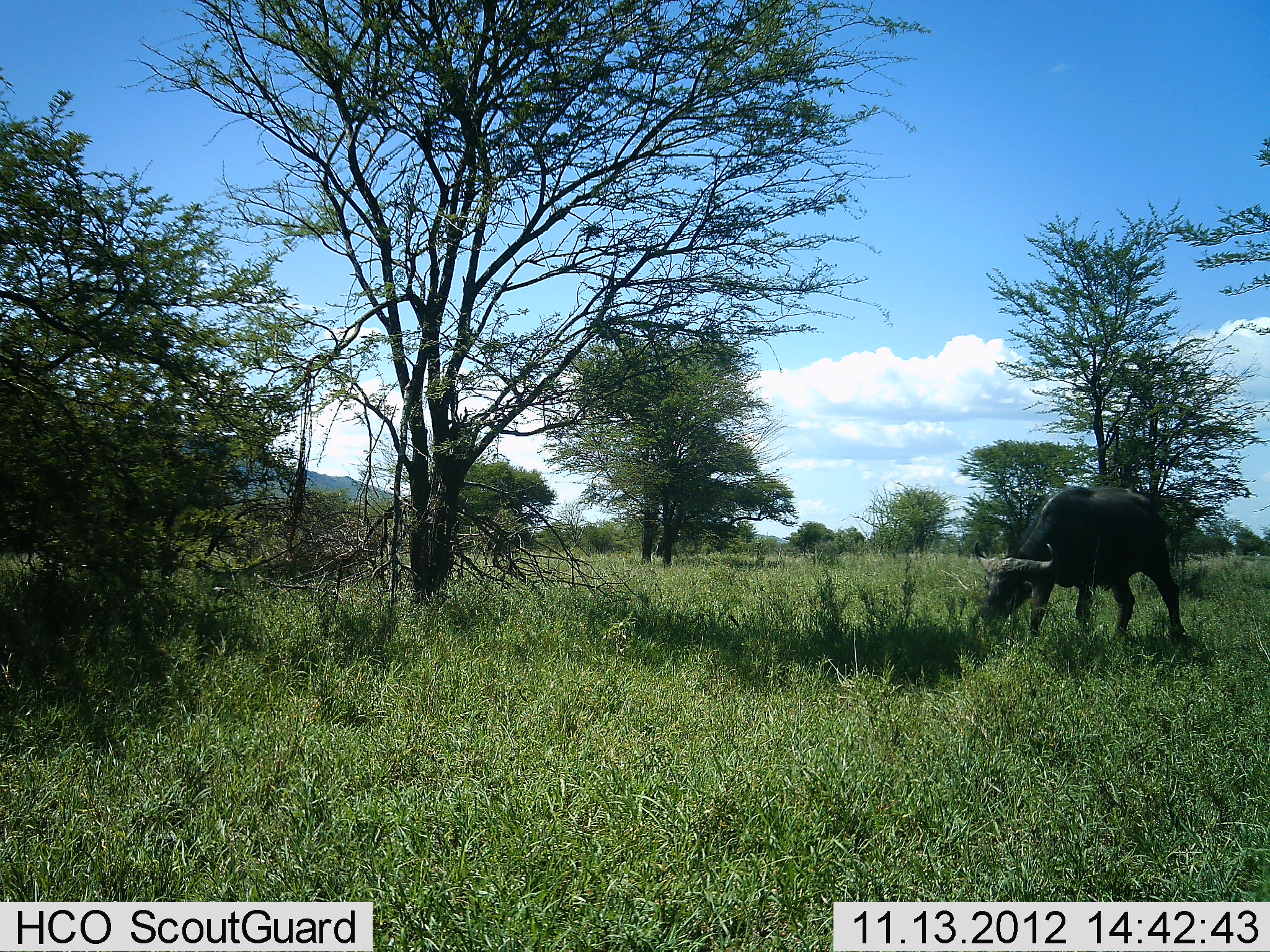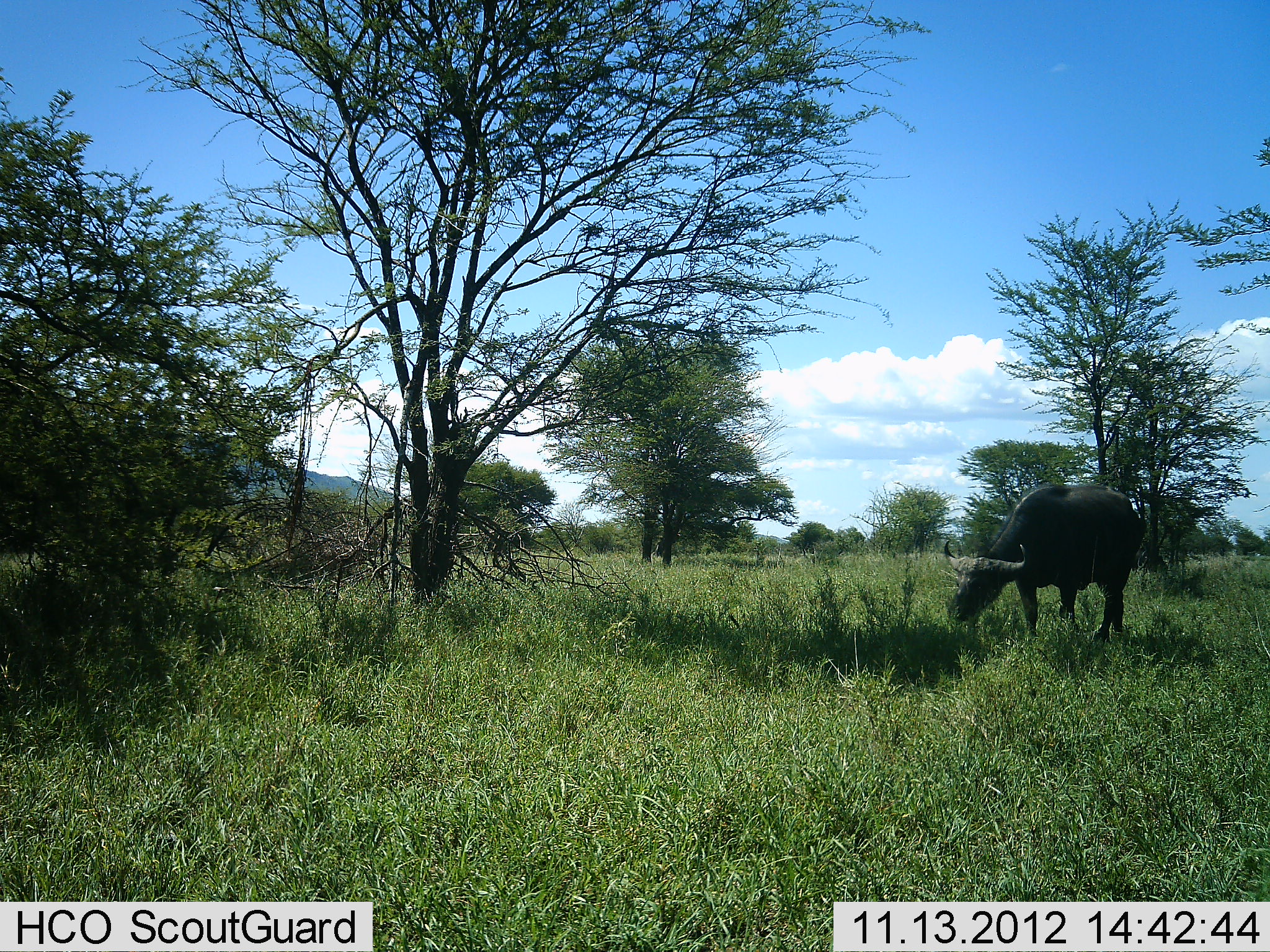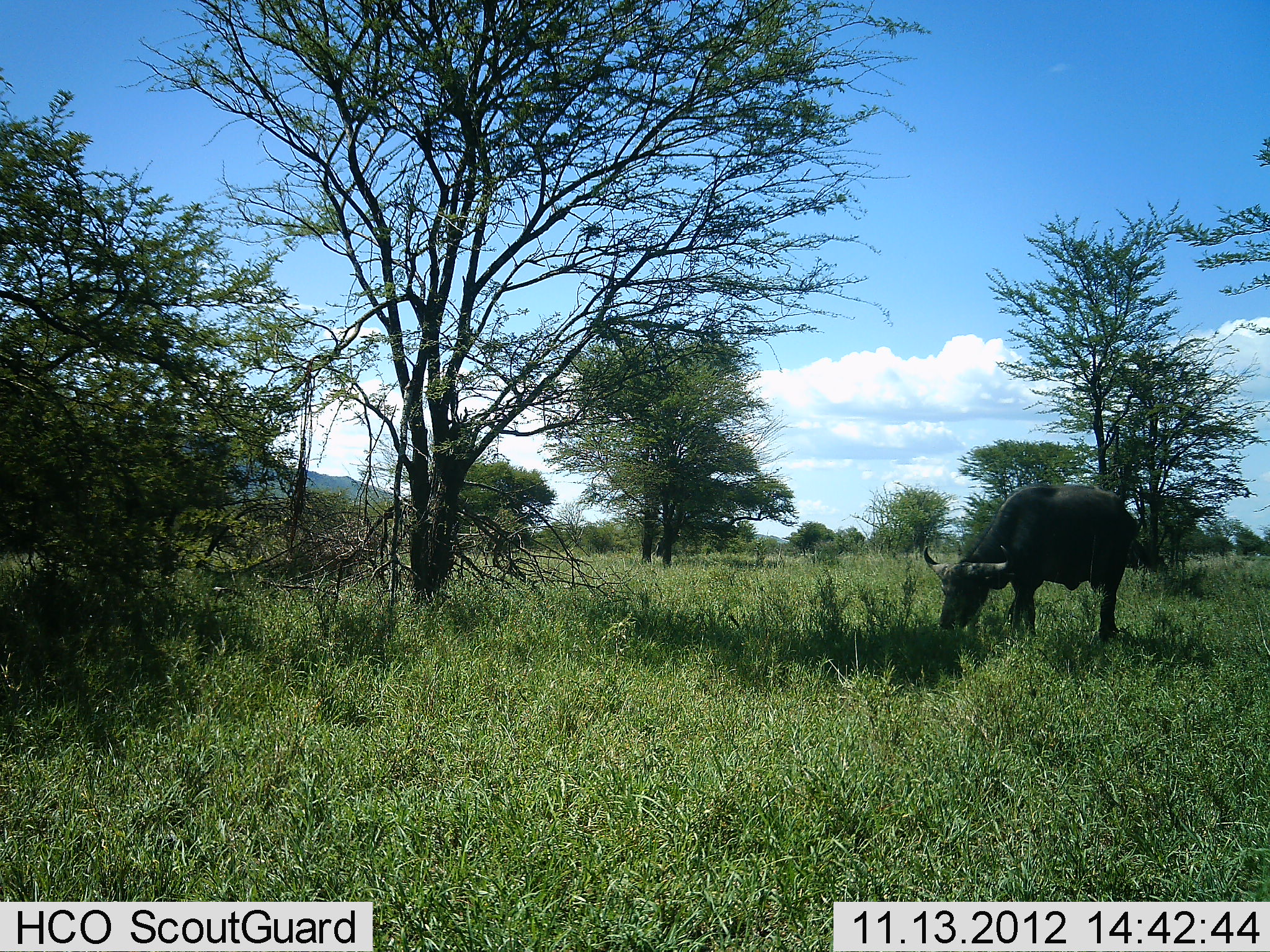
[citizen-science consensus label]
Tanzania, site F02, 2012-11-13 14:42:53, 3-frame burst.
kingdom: Animalia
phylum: Chordata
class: Mammalia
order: Artiodactyla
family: Bovidae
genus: Syncerus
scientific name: Syncerus caffer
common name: cape buffalo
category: buffalo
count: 1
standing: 20%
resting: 0%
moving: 60%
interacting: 0%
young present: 0%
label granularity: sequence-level